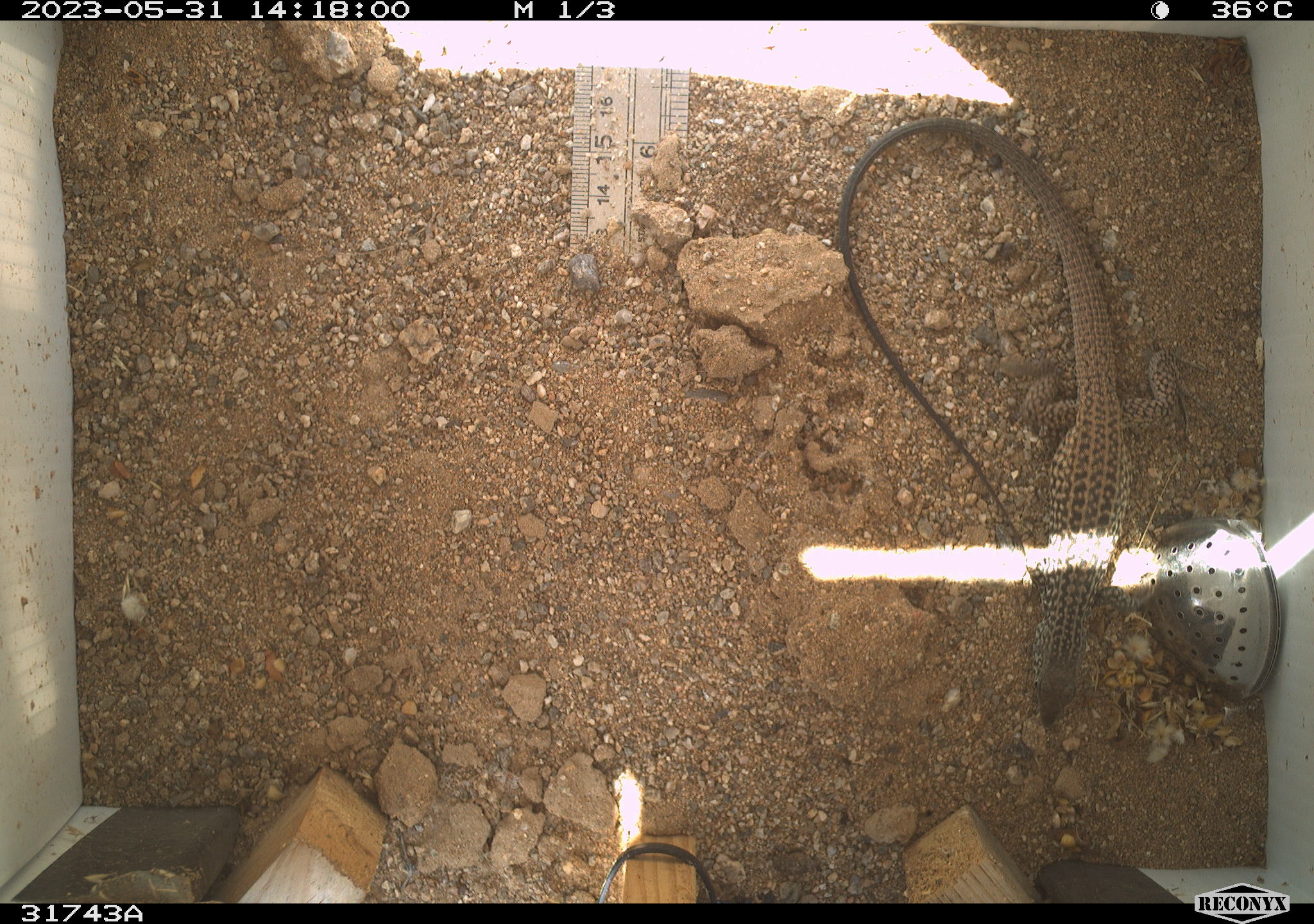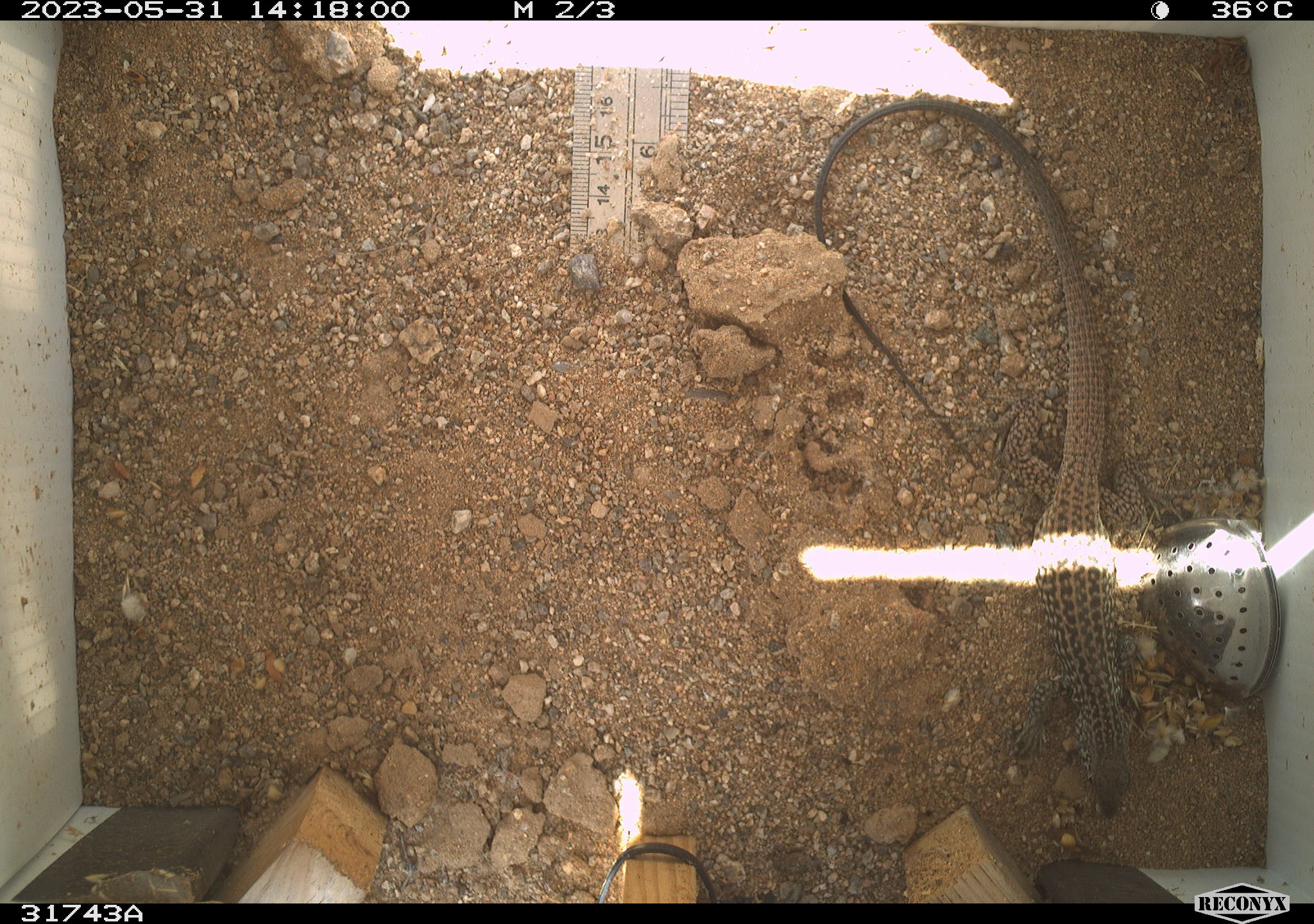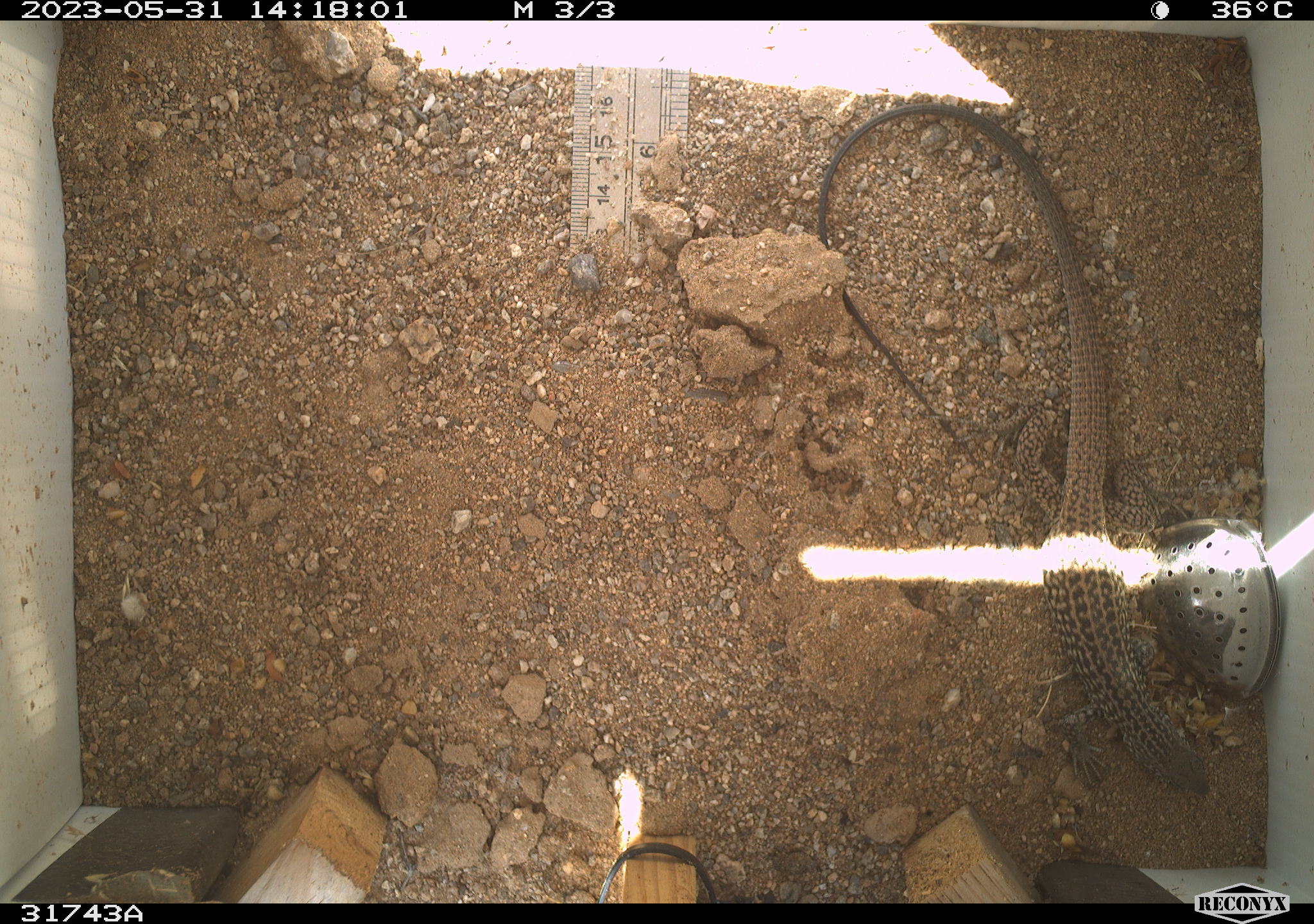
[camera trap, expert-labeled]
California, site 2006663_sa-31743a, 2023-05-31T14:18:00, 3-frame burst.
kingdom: Animalia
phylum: Chordata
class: Reptilia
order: Squamata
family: Teiidae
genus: Aspidoscelis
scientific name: Aspidoscelis tigris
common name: western whiptail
Western whiptail (Aspidoscelis tigris).